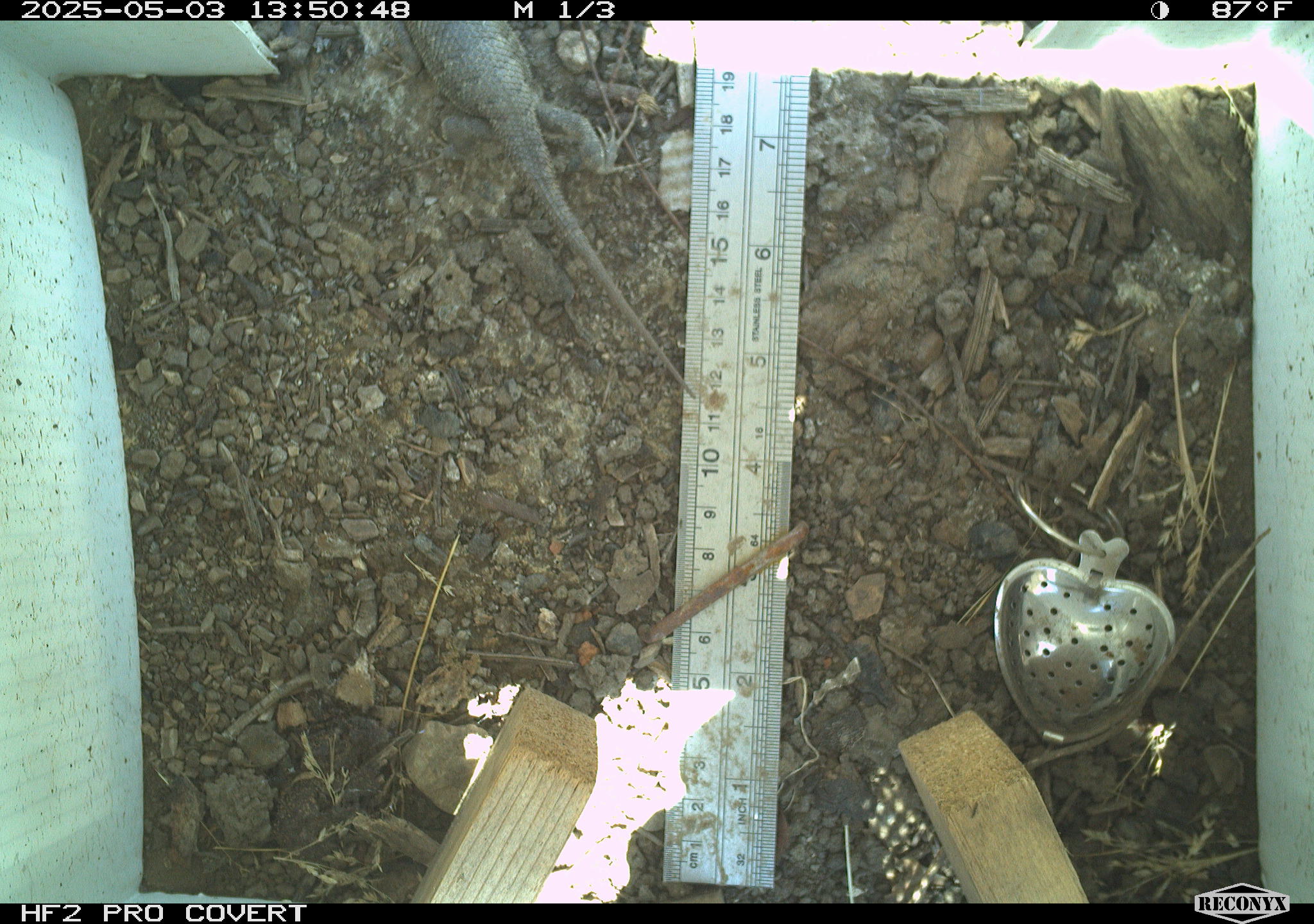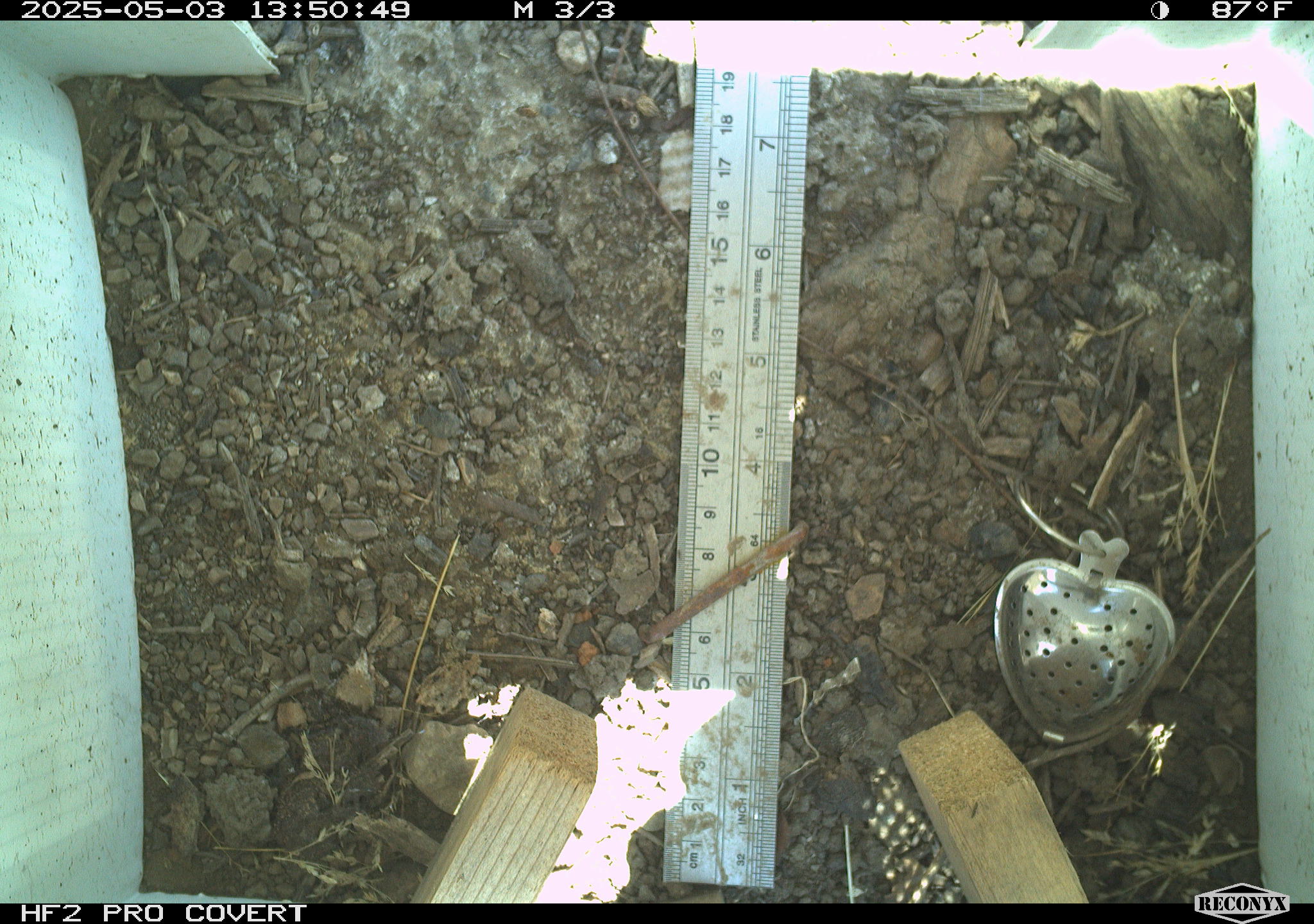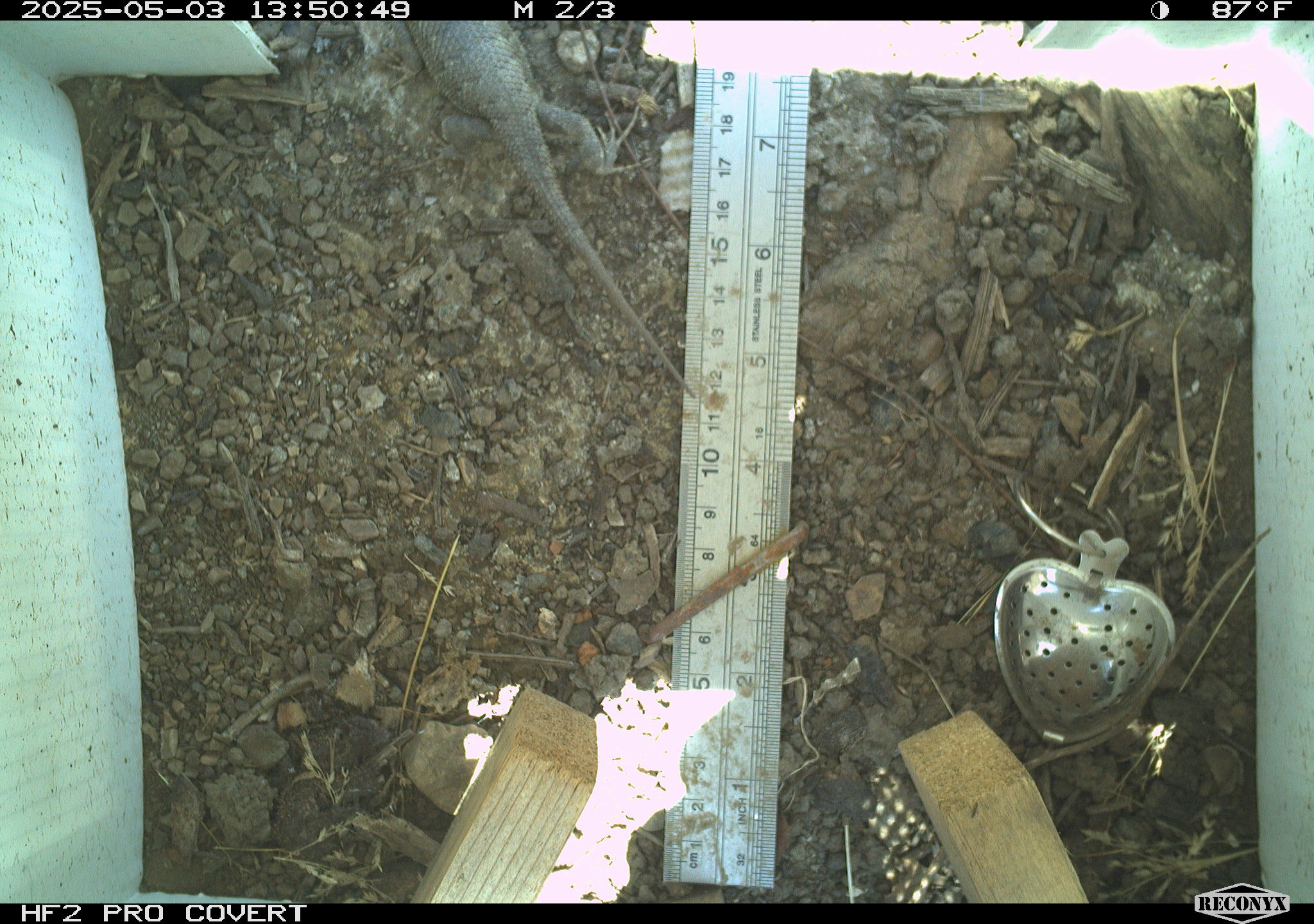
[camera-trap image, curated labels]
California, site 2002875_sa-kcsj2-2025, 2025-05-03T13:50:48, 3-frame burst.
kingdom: Animalia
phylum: Chordata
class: Reptilia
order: Squamata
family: Phrynosomatidae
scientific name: Phrynosomatidae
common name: north american spiny lizards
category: sceloporus/uta species